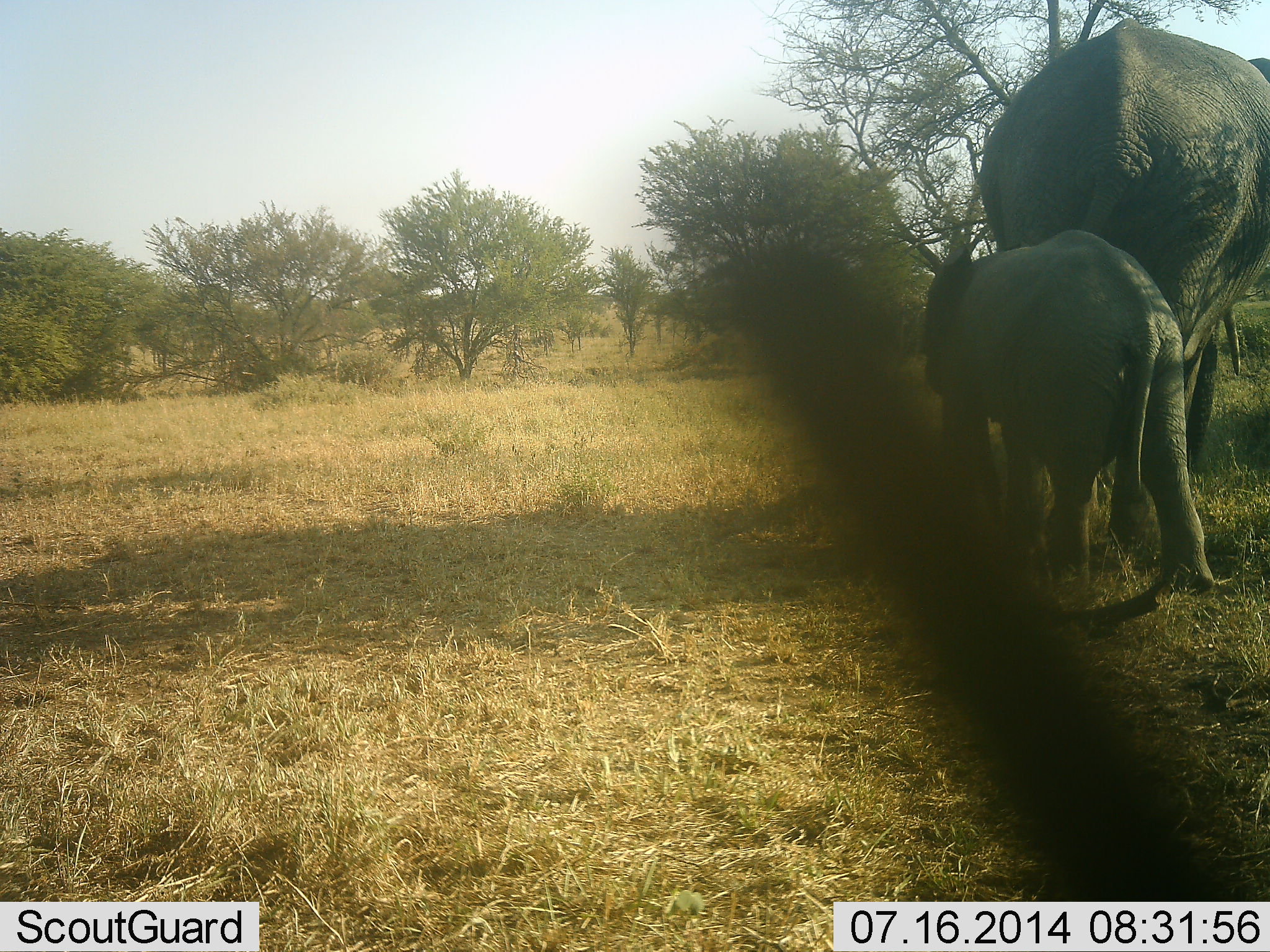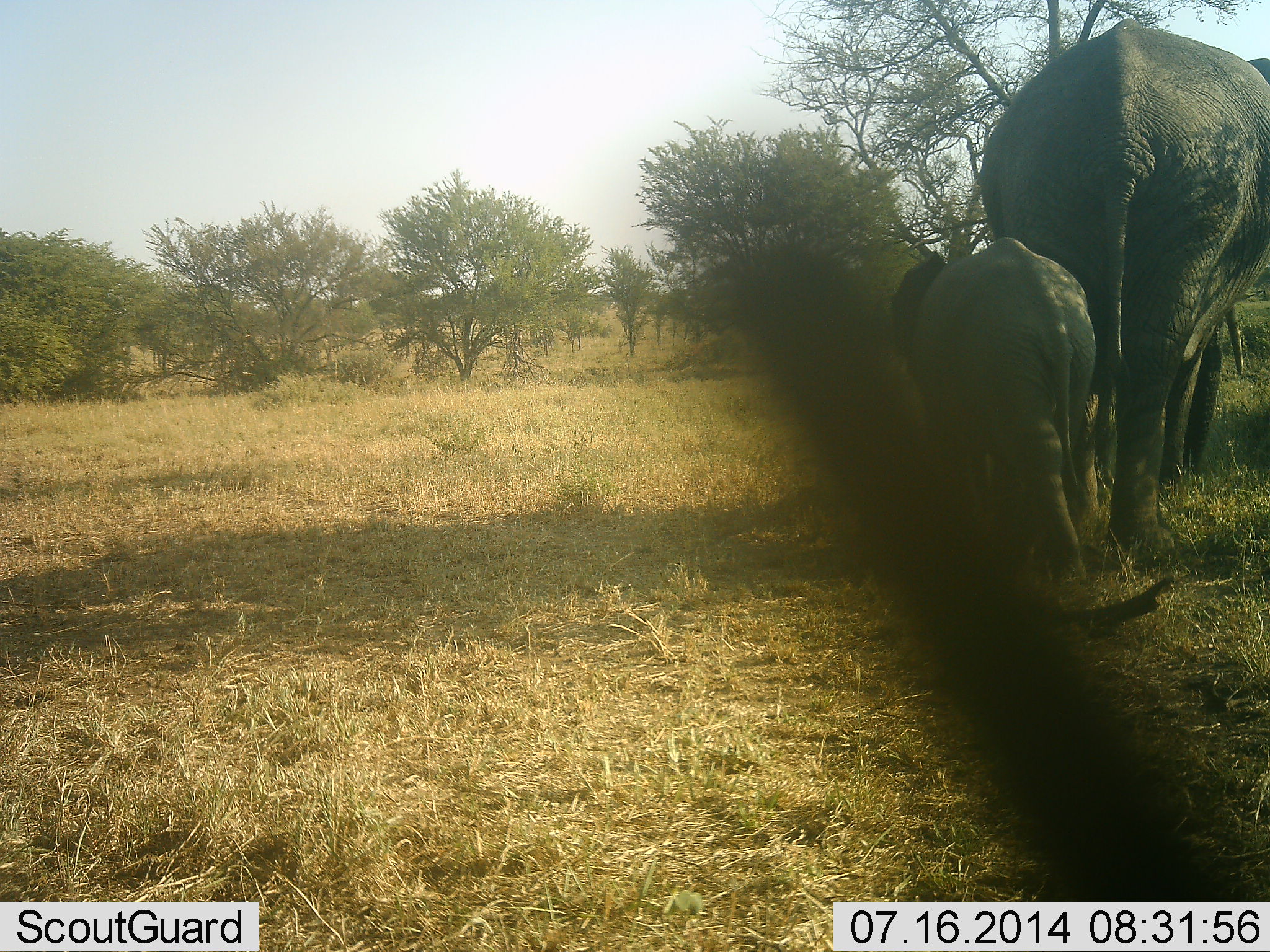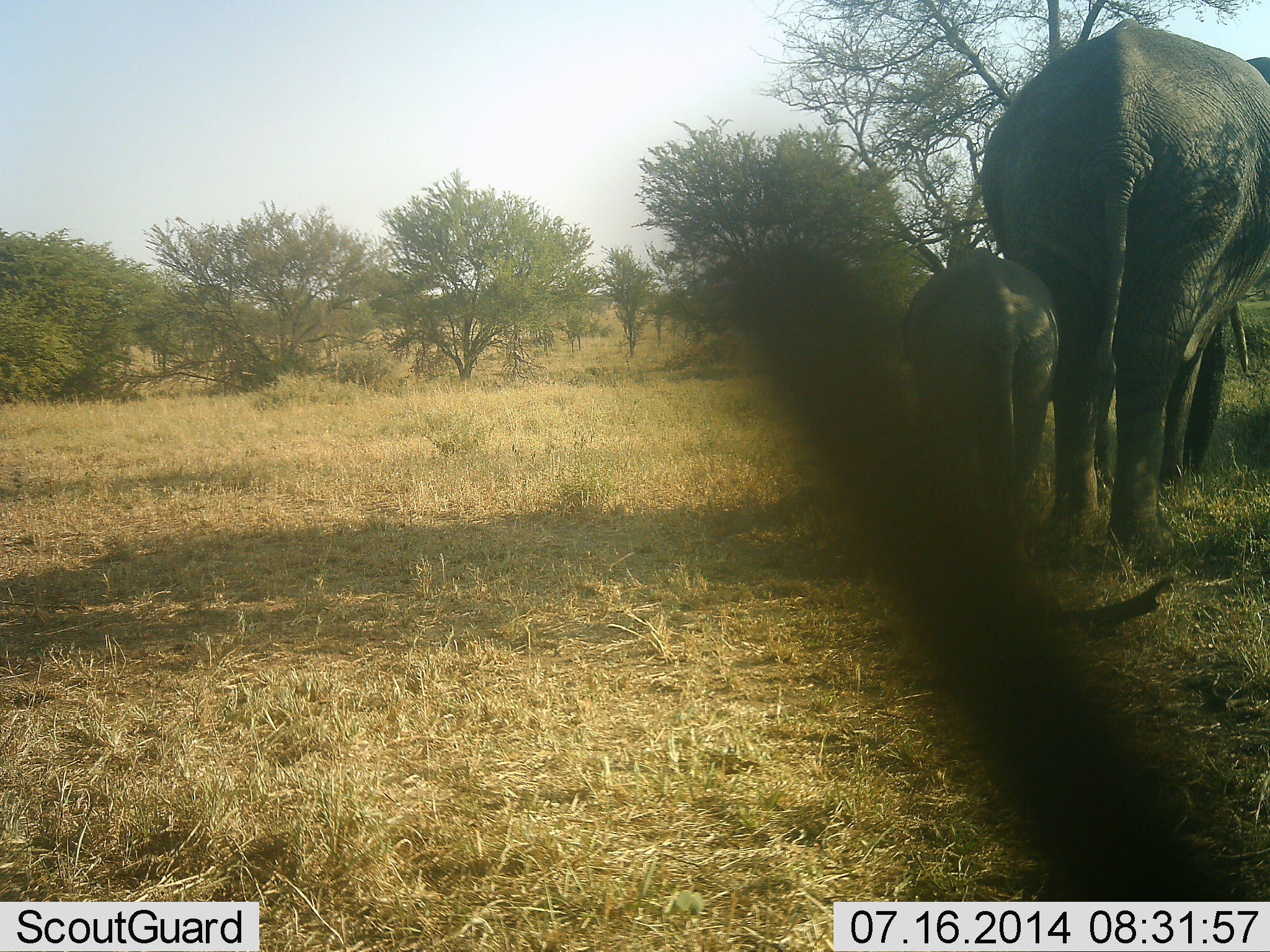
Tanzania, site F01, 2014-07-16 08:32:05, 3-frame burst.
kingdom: Animalia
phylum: Chordata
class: Mammalia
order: Proboscidea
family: Elephantidae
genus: Loxodonta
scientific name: Loxodonta africana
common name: african bush elephant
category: elephant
Elephant (african bush elephant) (Loxodonta africana), count 2. Behavior (volunteer vote fractions): standing 70%, resting 0%, moving 60%, interacting 0%. Young present (vote fraction): 100%. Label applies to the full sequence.